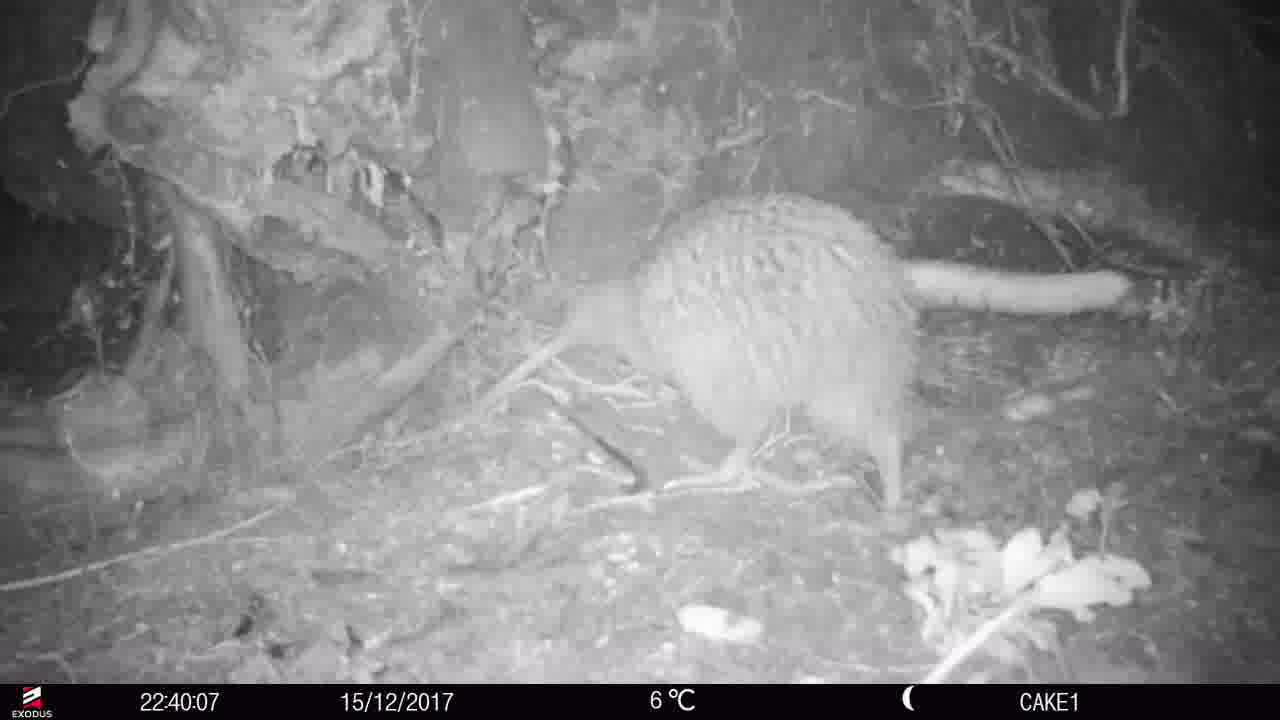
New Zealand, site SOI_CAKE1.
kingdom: Animalia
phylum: Chordata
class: Aves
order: Apterygiformes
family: Apterygidae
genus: Apteryx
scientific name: Apteryx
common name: kiwi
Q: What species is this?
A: Kiwi (Apteryx).